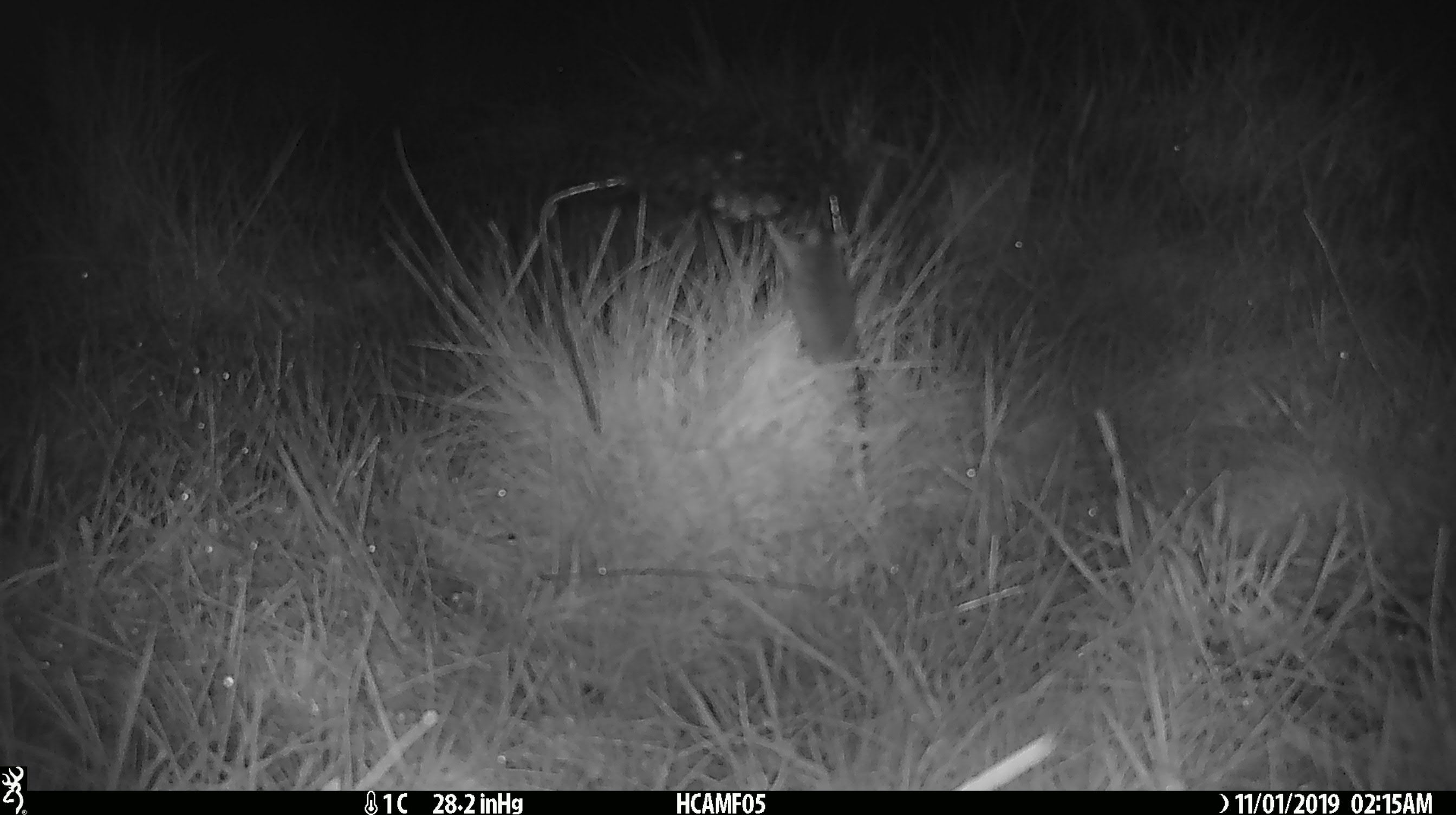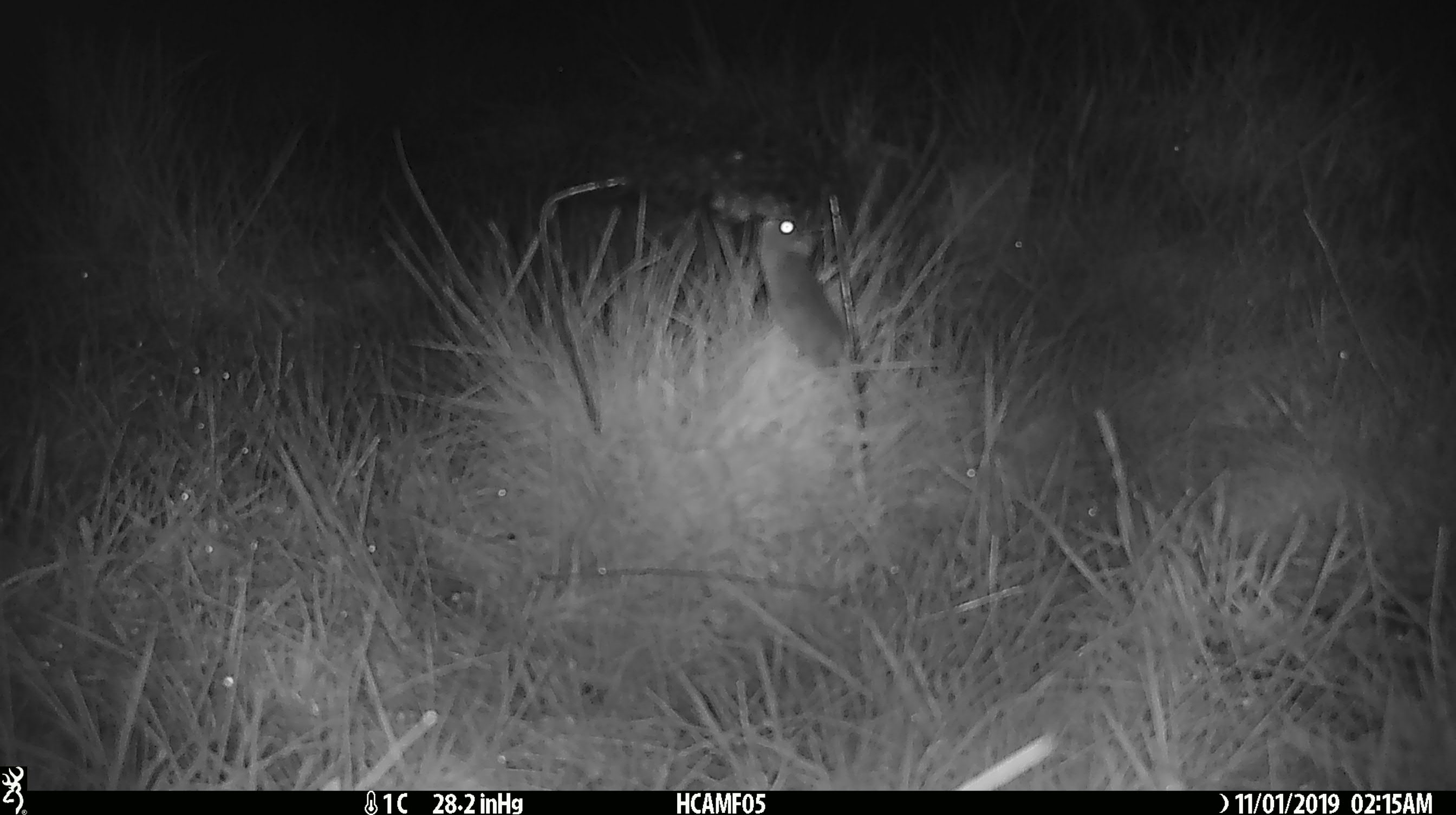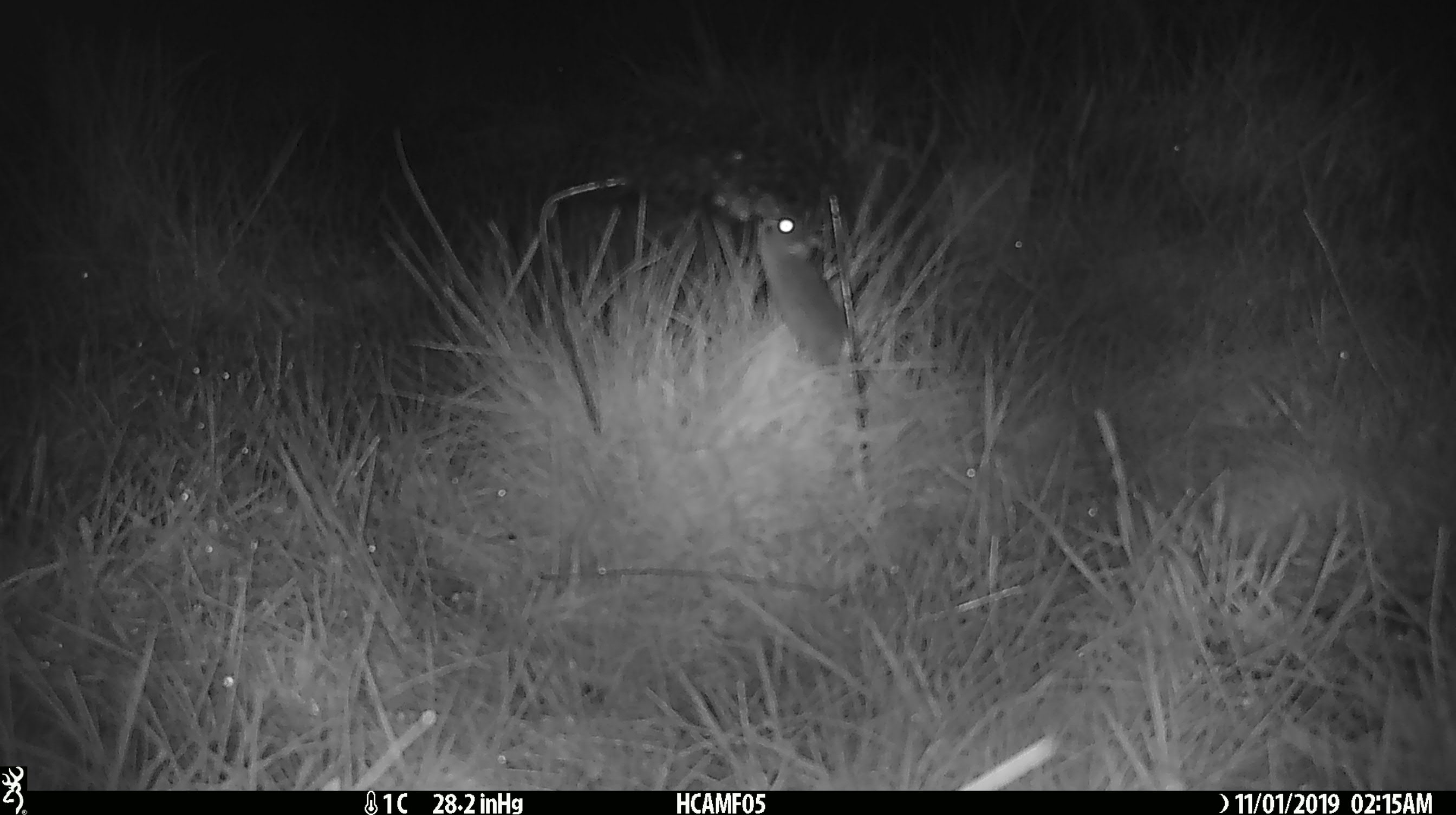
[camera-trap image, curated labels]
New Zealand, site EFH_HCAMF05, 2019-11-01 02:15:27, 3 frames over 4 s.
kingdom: Animalia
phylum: Chordata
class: Mammalia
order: Rodentia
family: Muridae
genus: Mus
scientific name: Mus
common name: mouse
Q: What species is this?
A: Mouse (Mus).